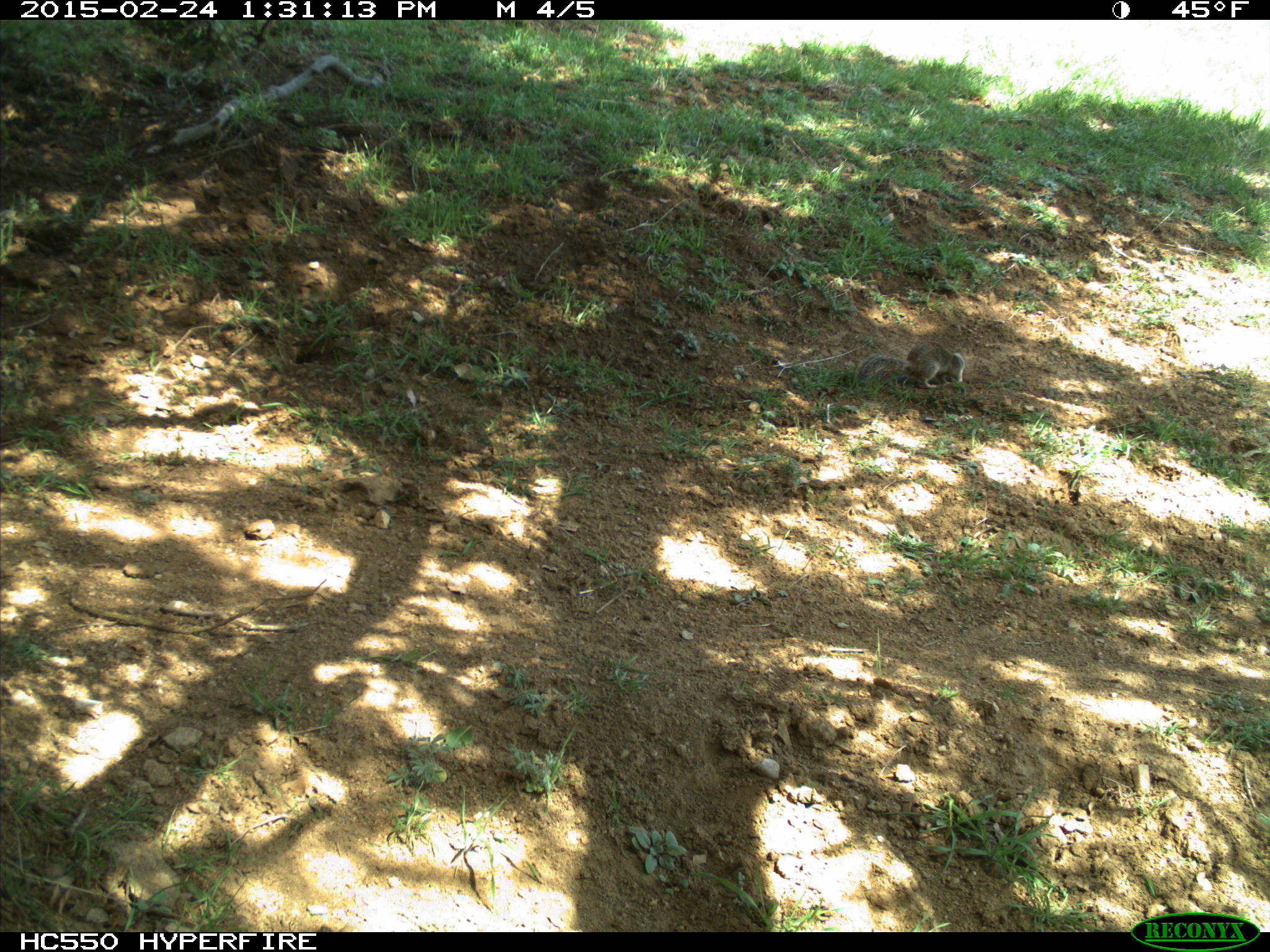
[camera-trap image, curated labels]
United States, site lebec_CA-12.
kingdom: Animalia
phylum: Chordata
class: Mammalia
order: Rodentia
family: Sciuridae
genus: Otospermophilus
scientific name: Otospermophilus beecheyi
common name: california ground squirrel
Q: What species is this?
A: Otospermophilus beecheyi (california ground squirrel).